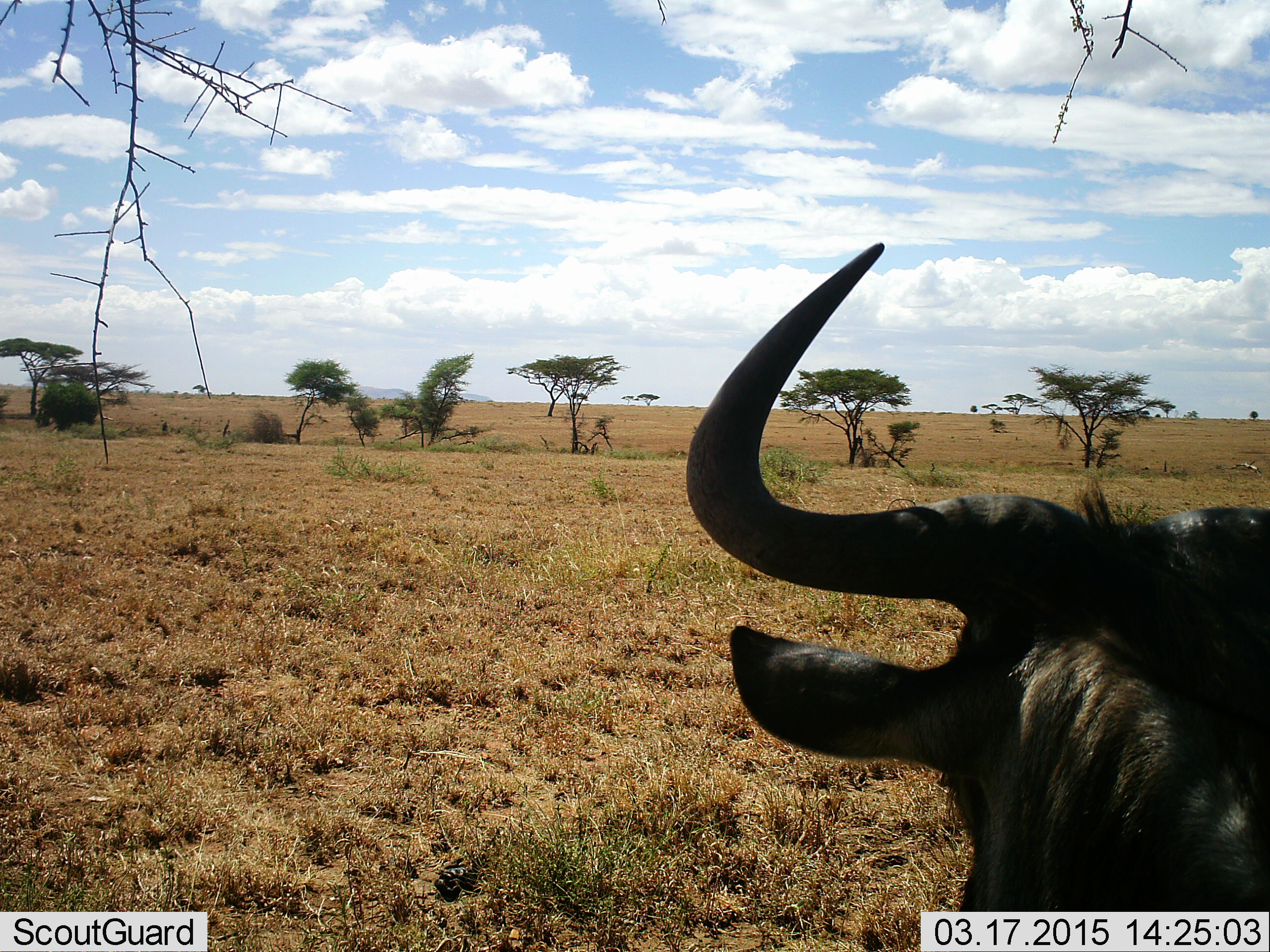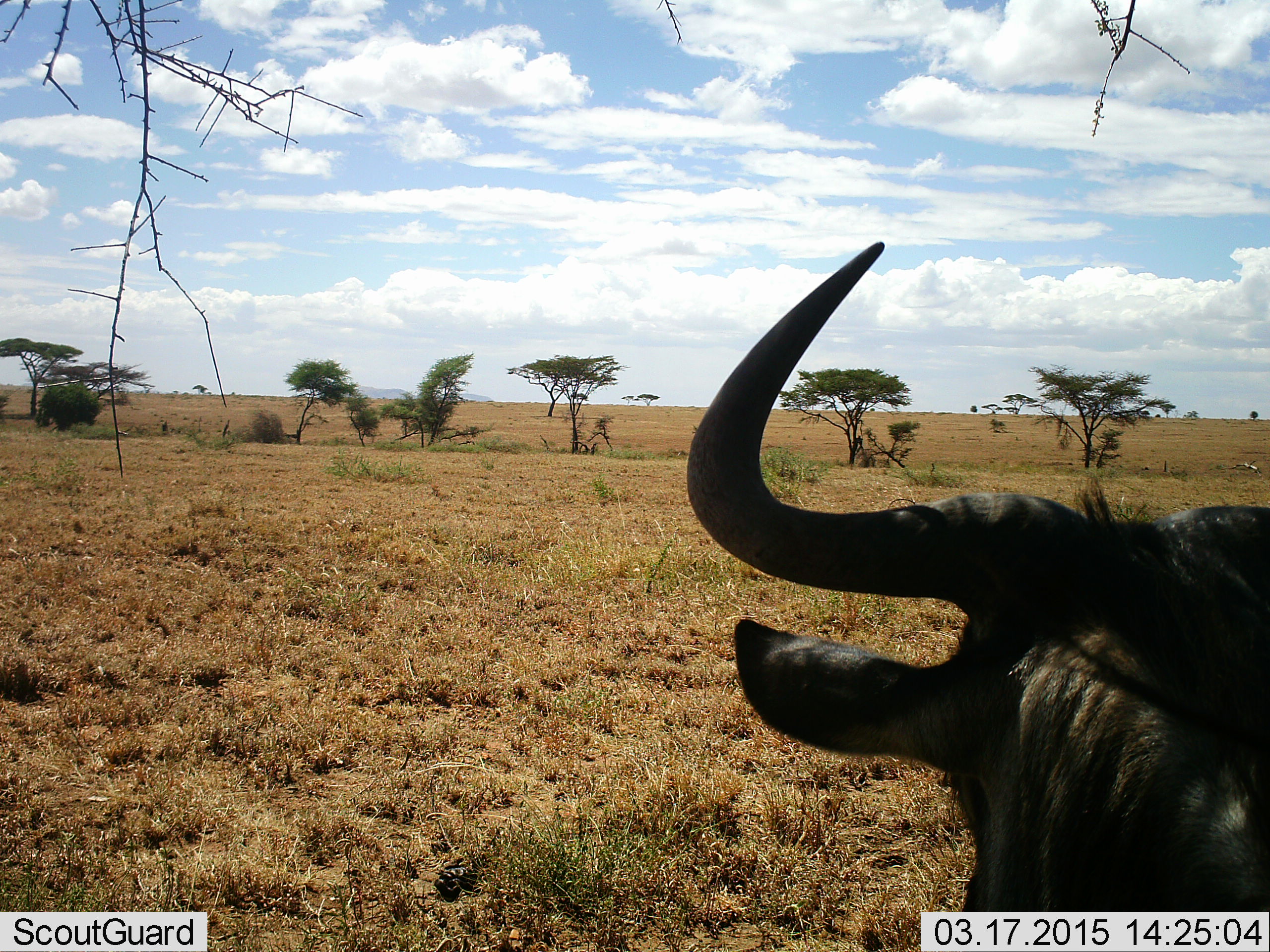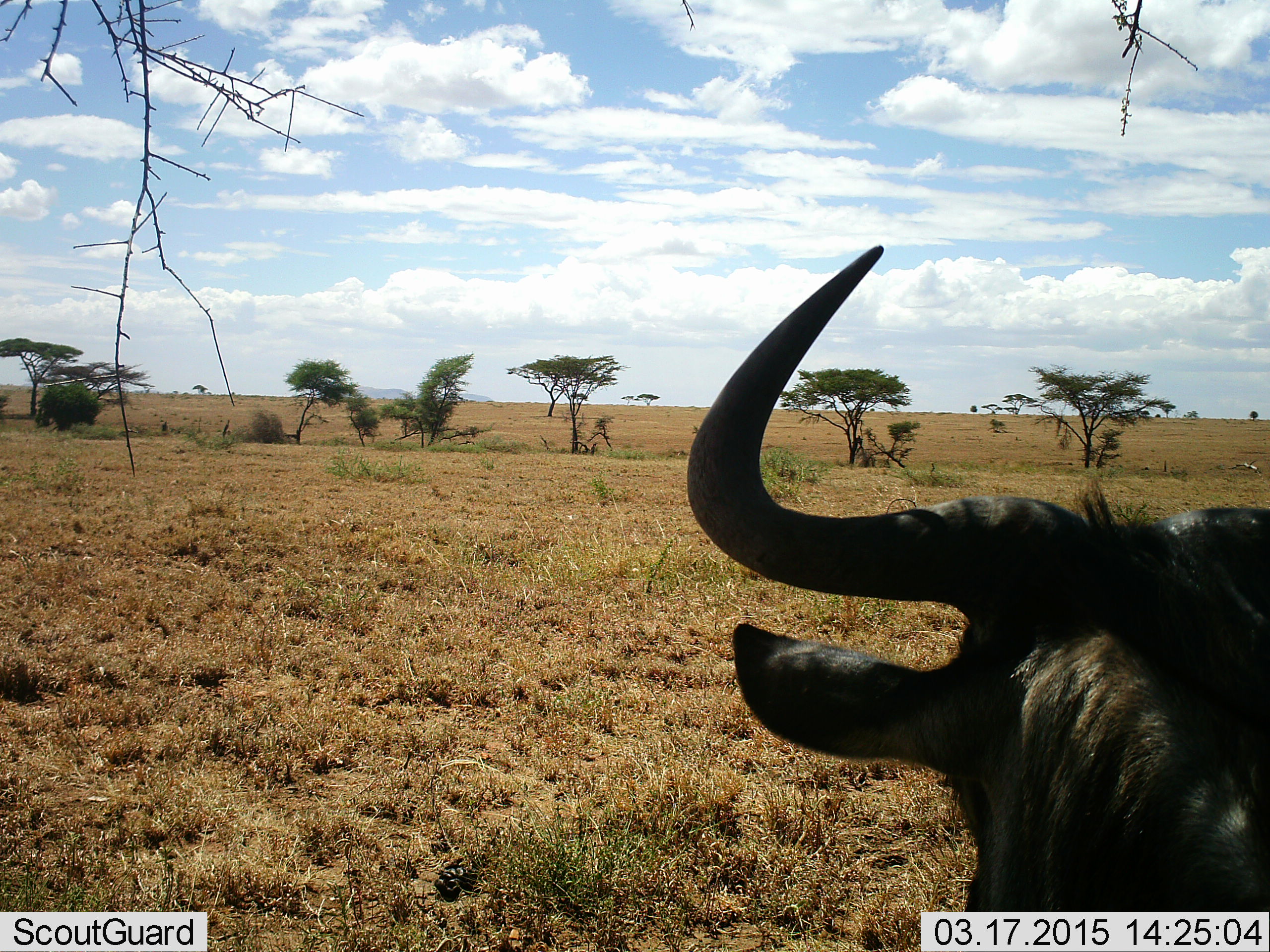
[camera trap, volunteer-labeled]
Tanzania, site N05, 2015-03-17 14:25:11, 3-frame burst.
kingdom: Animalia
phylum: Chordata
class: Mammalia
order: Artiodactyla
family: Bovidae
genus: Connochaetes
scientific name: Connochaetes taurinus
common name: blue wildebeest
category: wildebeest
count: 1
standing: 70%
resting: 30%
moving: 0%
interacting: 0%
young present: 0%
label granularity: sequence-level